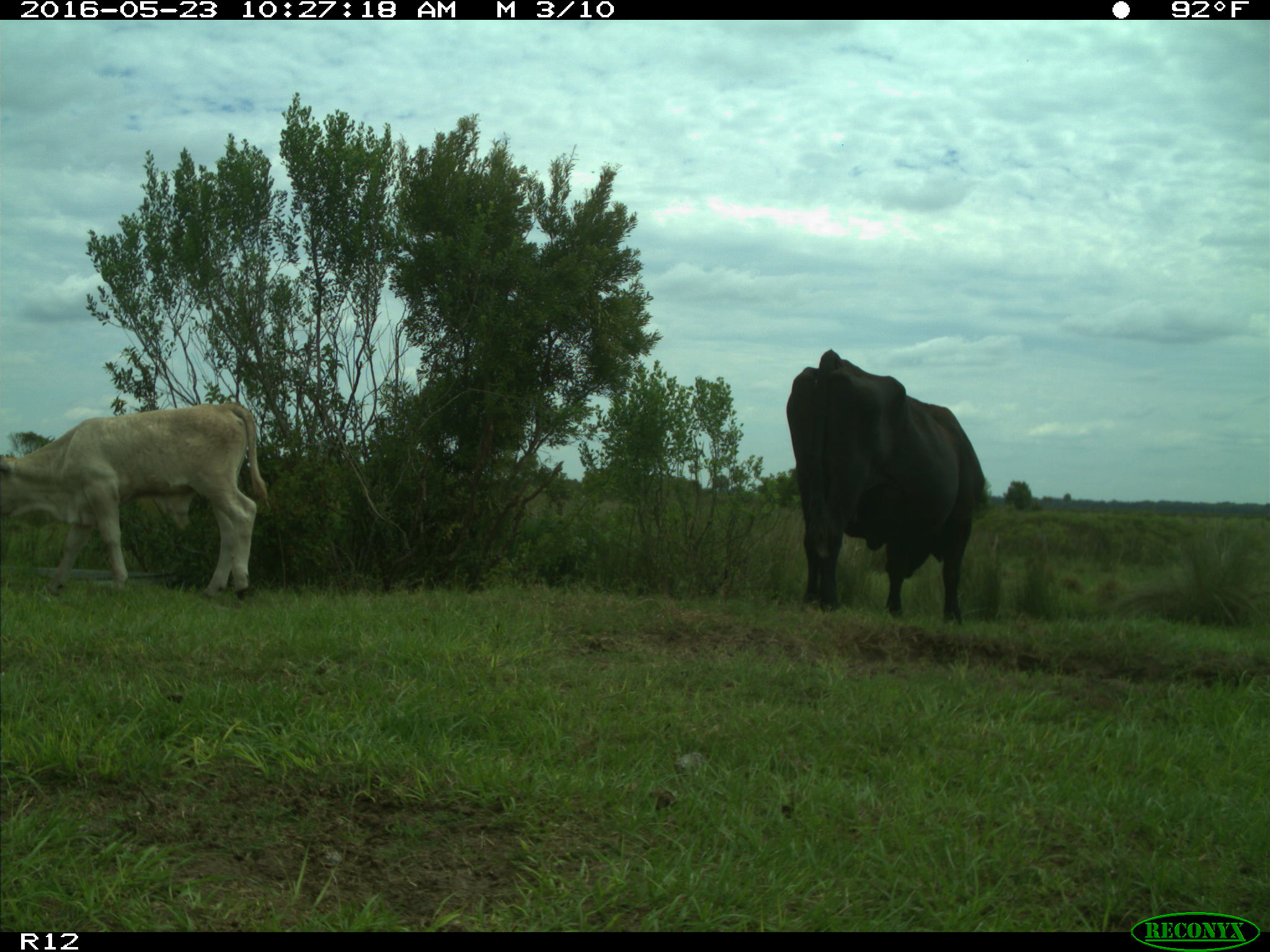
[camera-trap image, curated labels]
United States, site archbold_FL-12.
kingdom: Animalia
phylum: Chordata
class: Mammalia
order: Artiodactyla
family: Bovidae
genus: Bos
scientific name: Bos taurus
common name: domestic cow